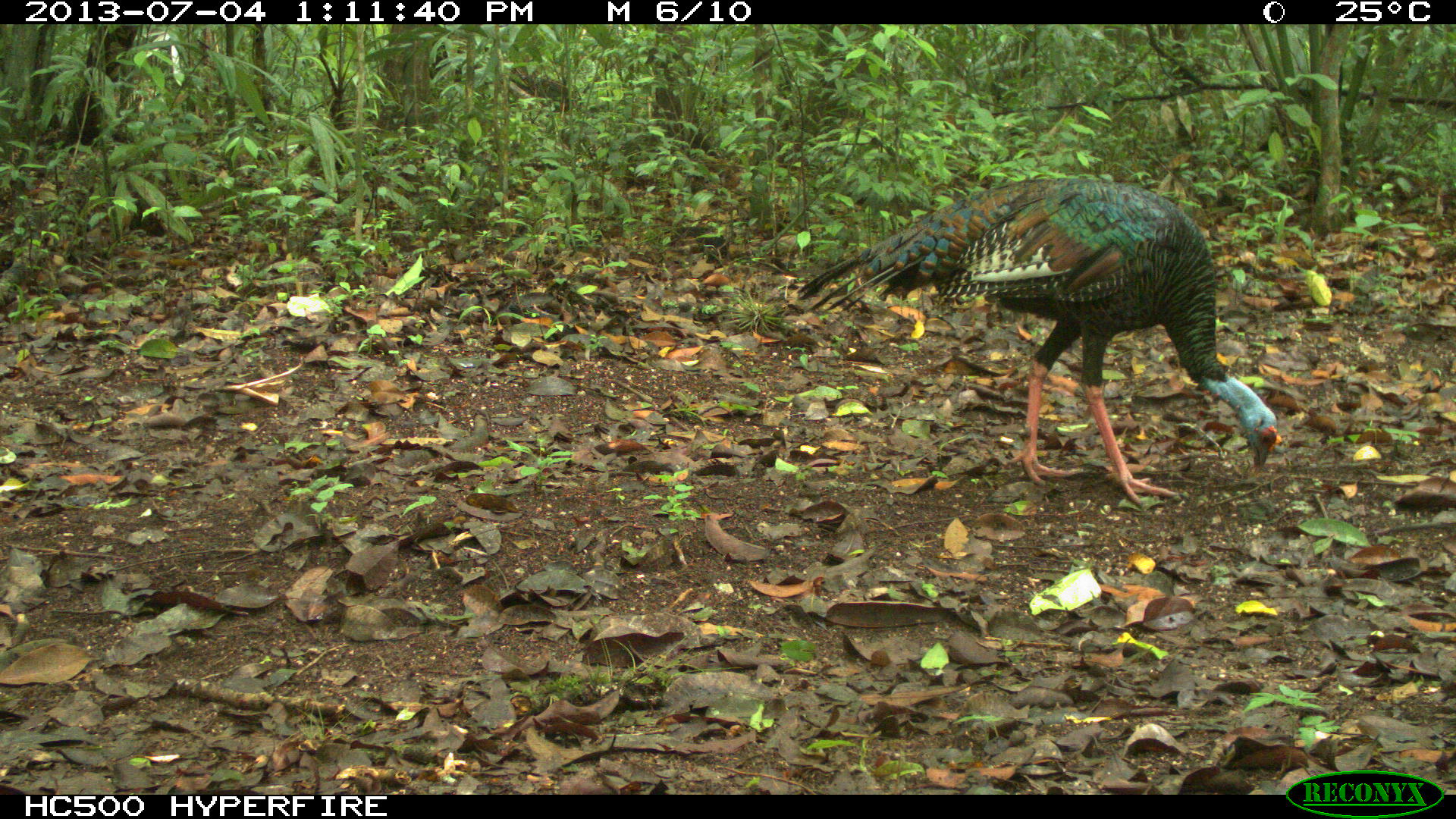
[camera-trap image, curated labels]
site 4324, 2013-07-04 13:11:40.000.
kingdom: Animalia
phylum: Chordata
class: Aves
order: Galliformes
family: Phasianidae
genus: Meleagris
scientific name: Meleagris ocellata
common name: ocellated turkey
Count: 1.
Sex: female.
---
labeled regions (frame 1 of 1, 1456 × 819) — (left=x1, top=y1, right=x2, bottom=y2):
meleagris ocellata: (left=794, top=175, right=1282, bottom=512)